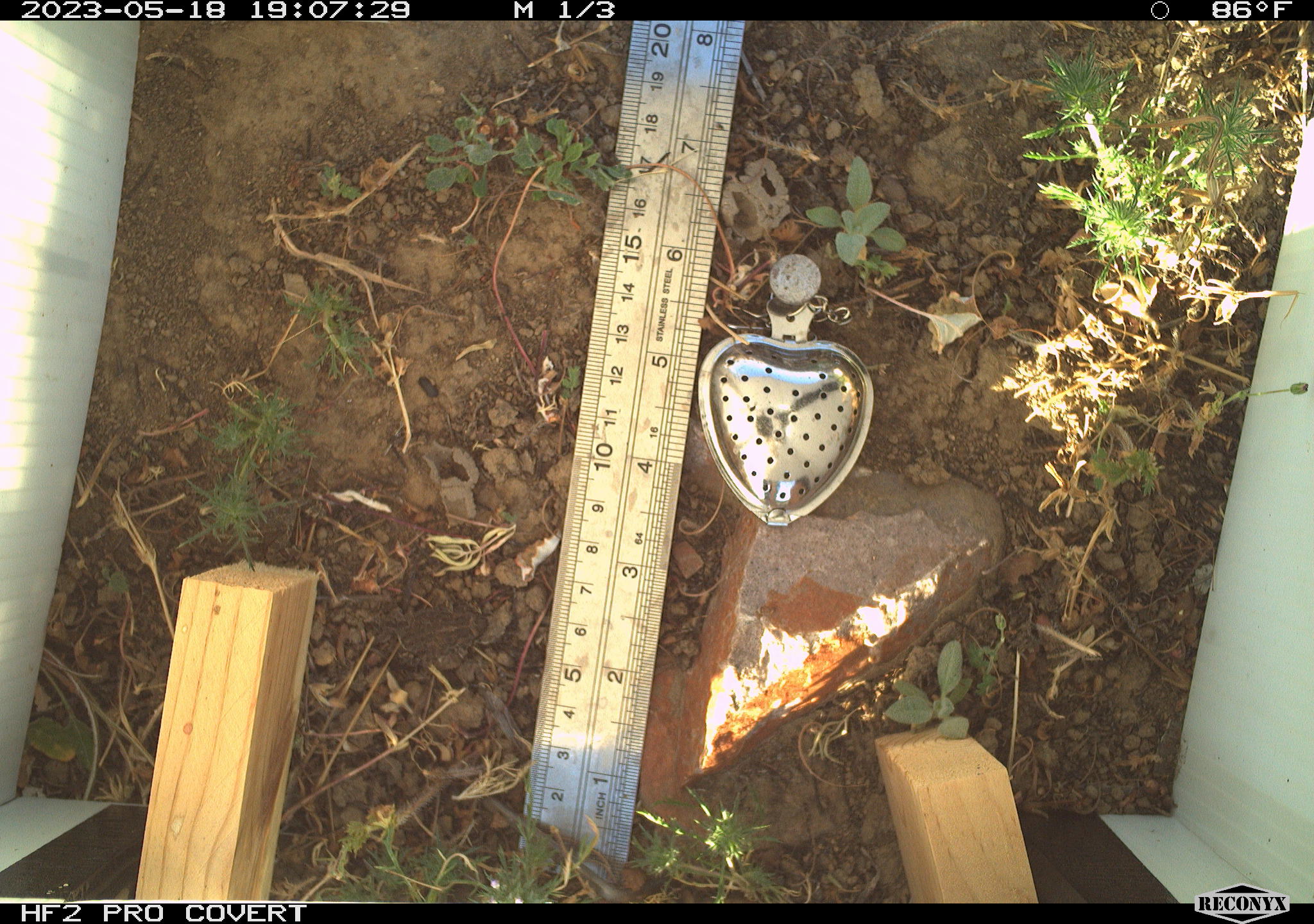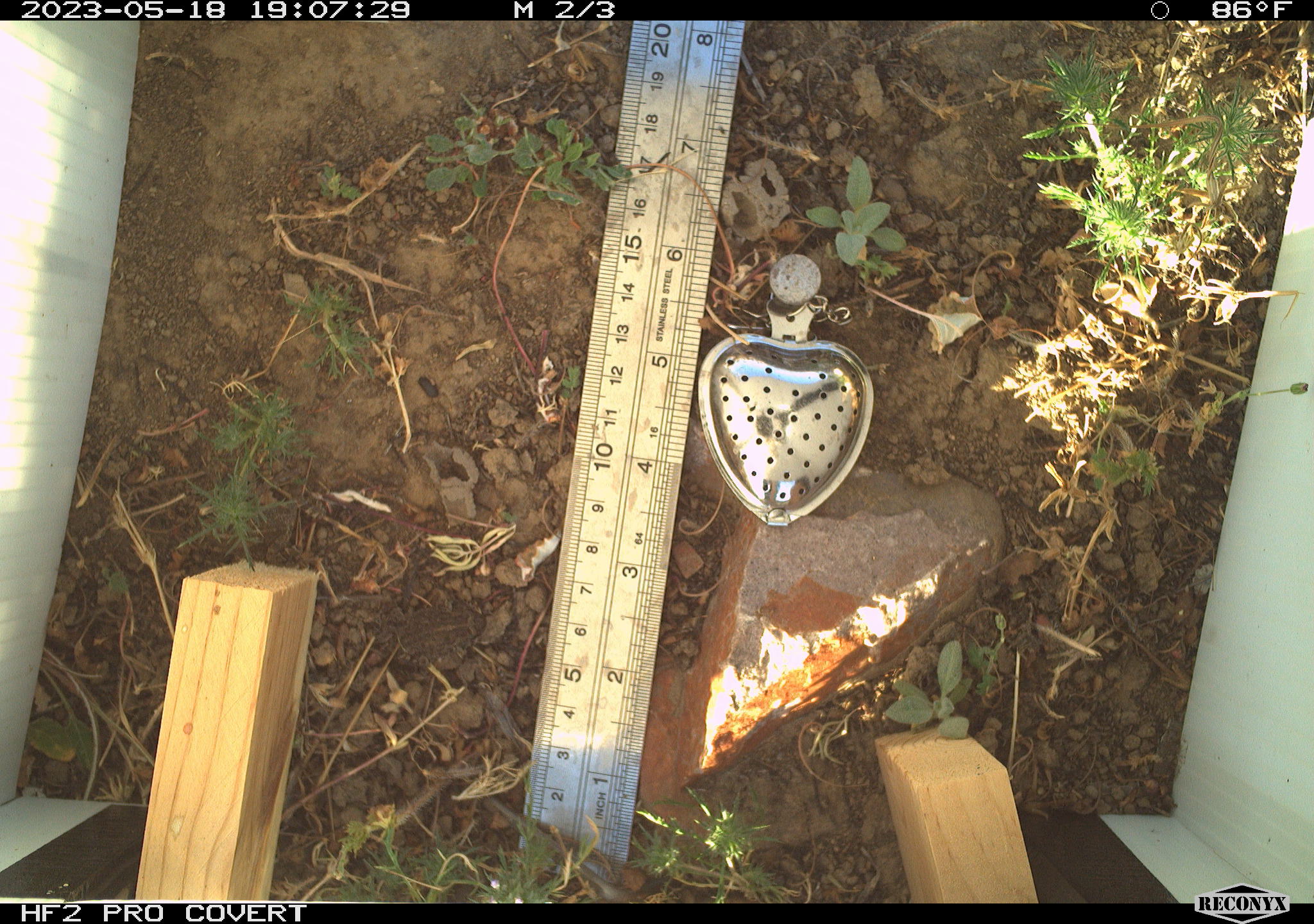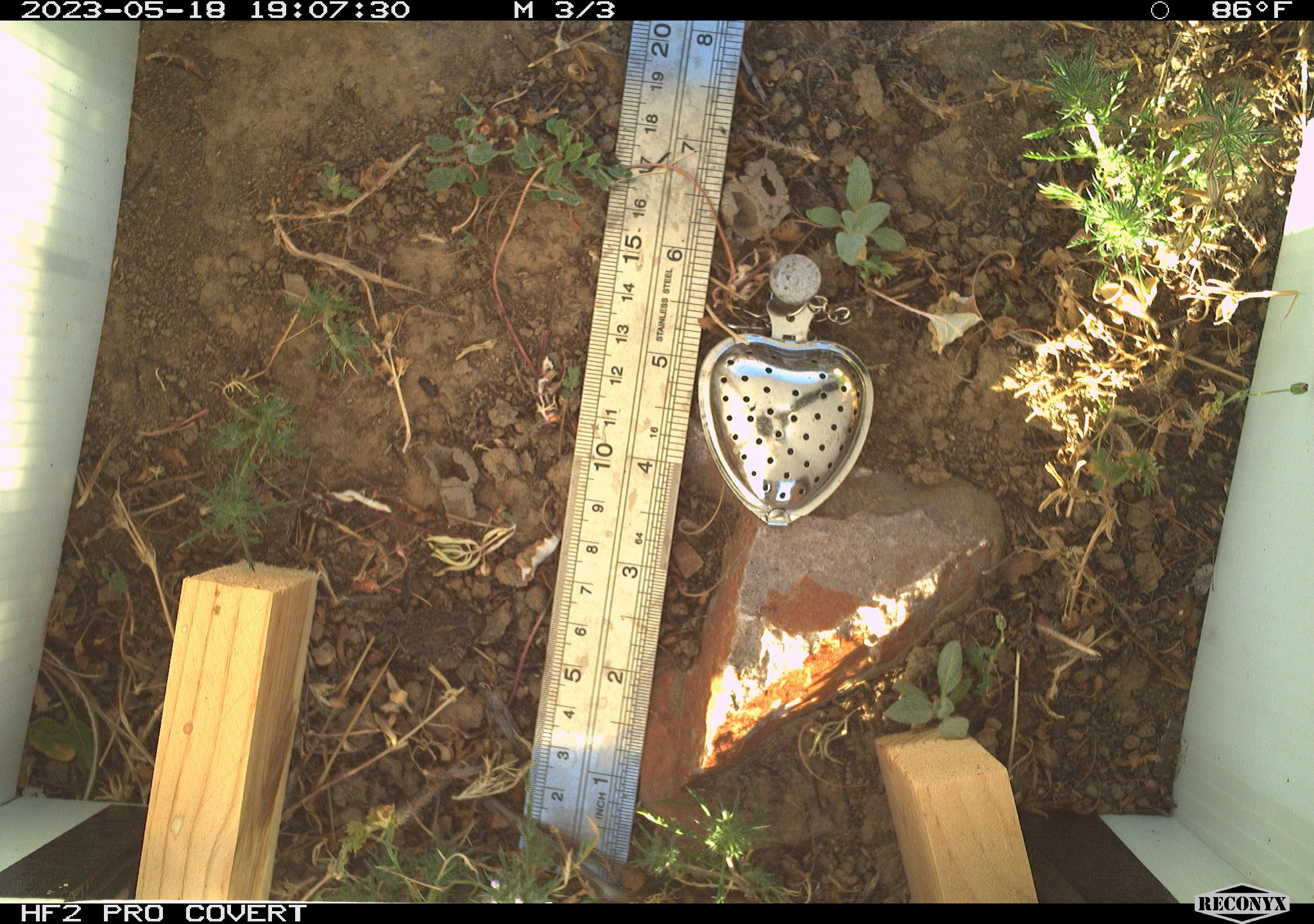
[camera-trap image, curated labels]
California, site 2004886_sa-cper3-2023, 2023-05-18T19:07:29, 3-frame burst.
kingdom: Animalia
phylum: Chordata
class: Amphibia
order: Anura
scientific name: Anura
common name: frogs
Frogs (Anura).